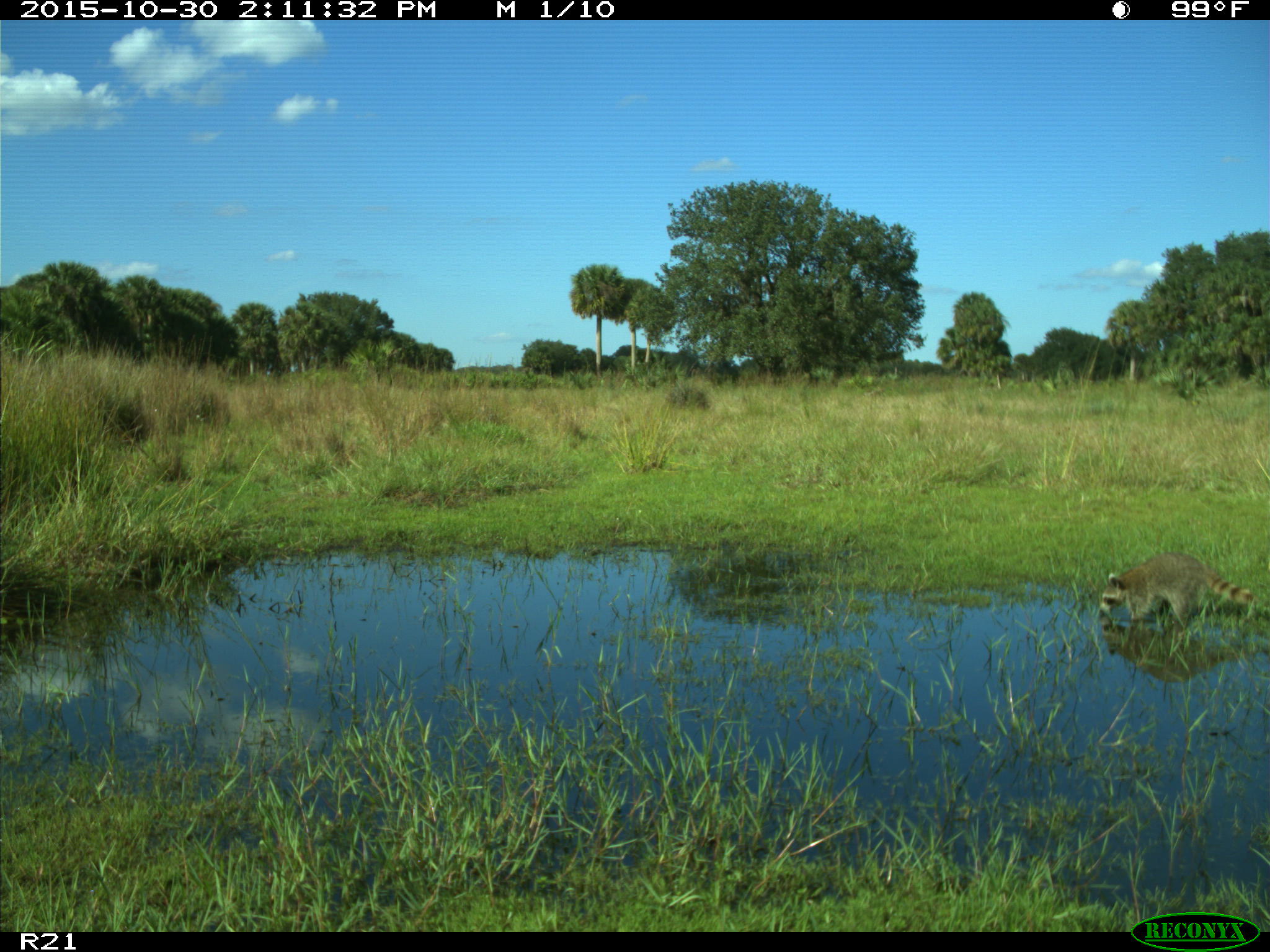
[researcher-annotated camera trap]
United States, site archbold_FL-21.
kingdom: Animalia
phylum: Chordata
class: Mammalia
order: Carnivora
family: Procyonidae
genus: Procyon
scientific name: Procyon lotor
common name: common raccoon